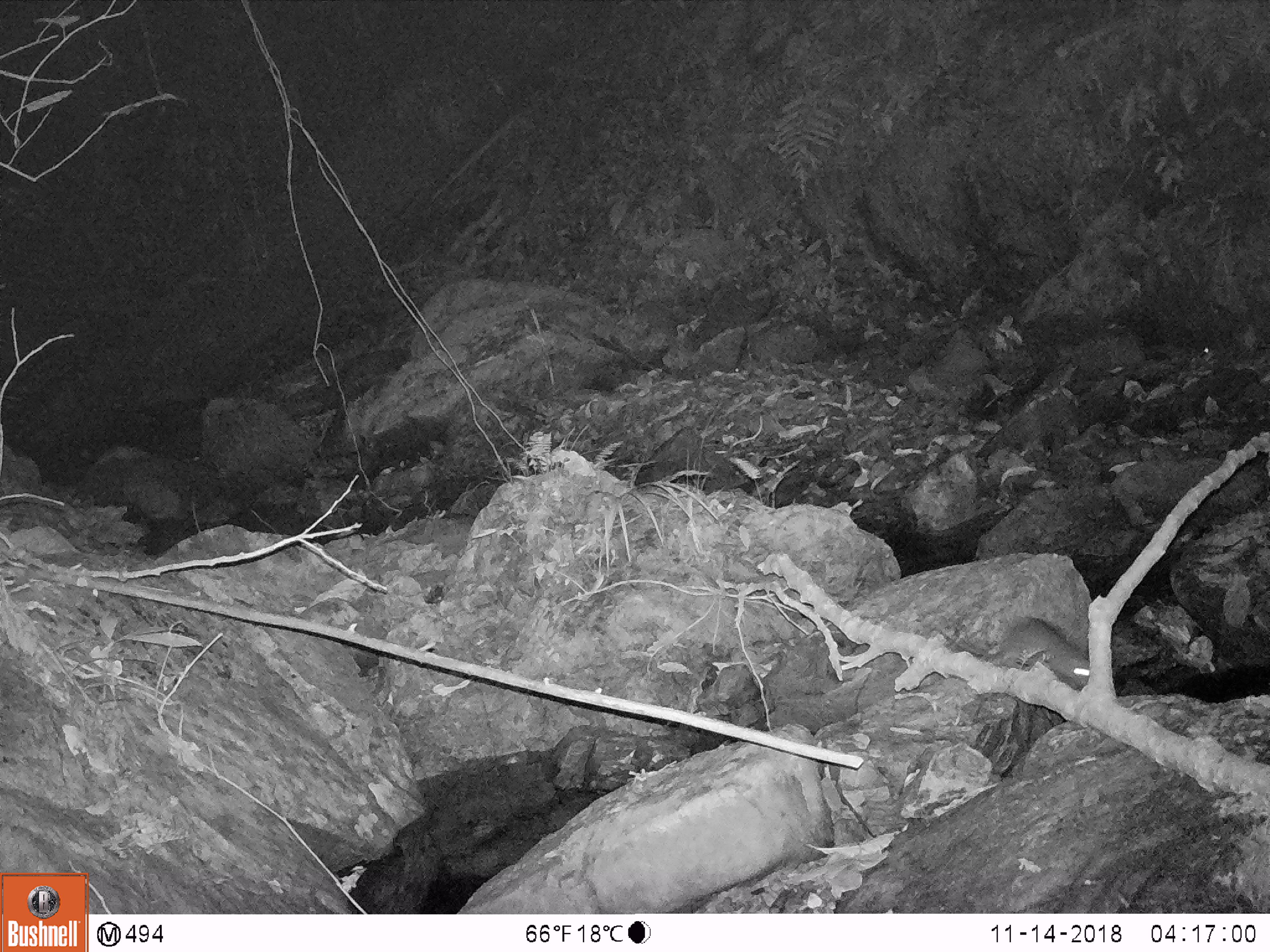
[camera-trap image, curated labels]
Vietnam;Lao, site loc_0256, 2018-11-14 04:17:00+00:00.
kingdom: Animalia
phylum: Chordata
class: Mammalia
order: Rodentia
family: Muridae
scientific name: Muridae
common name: old-world mice and rats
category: unidentified murid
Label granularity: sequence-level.